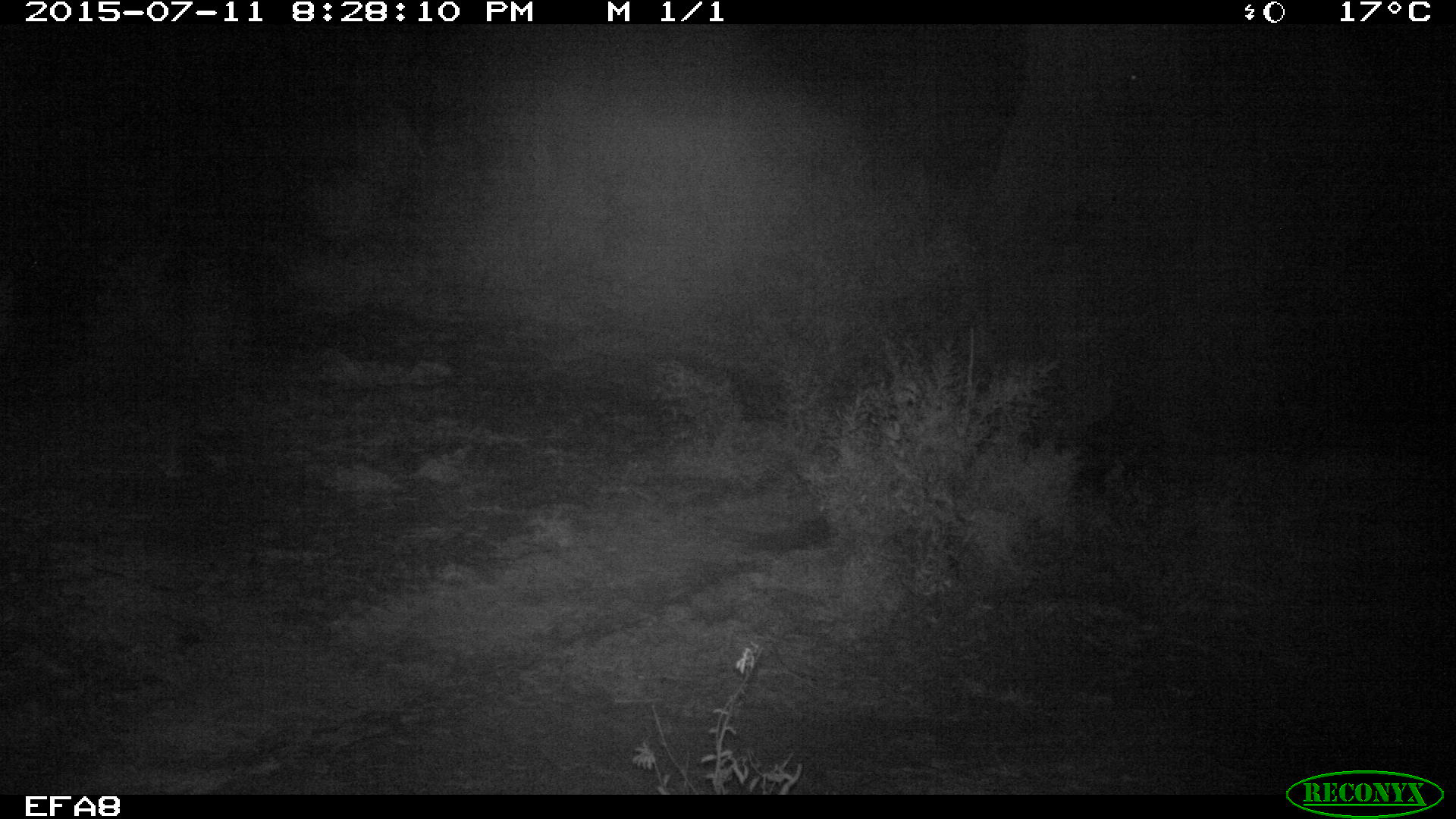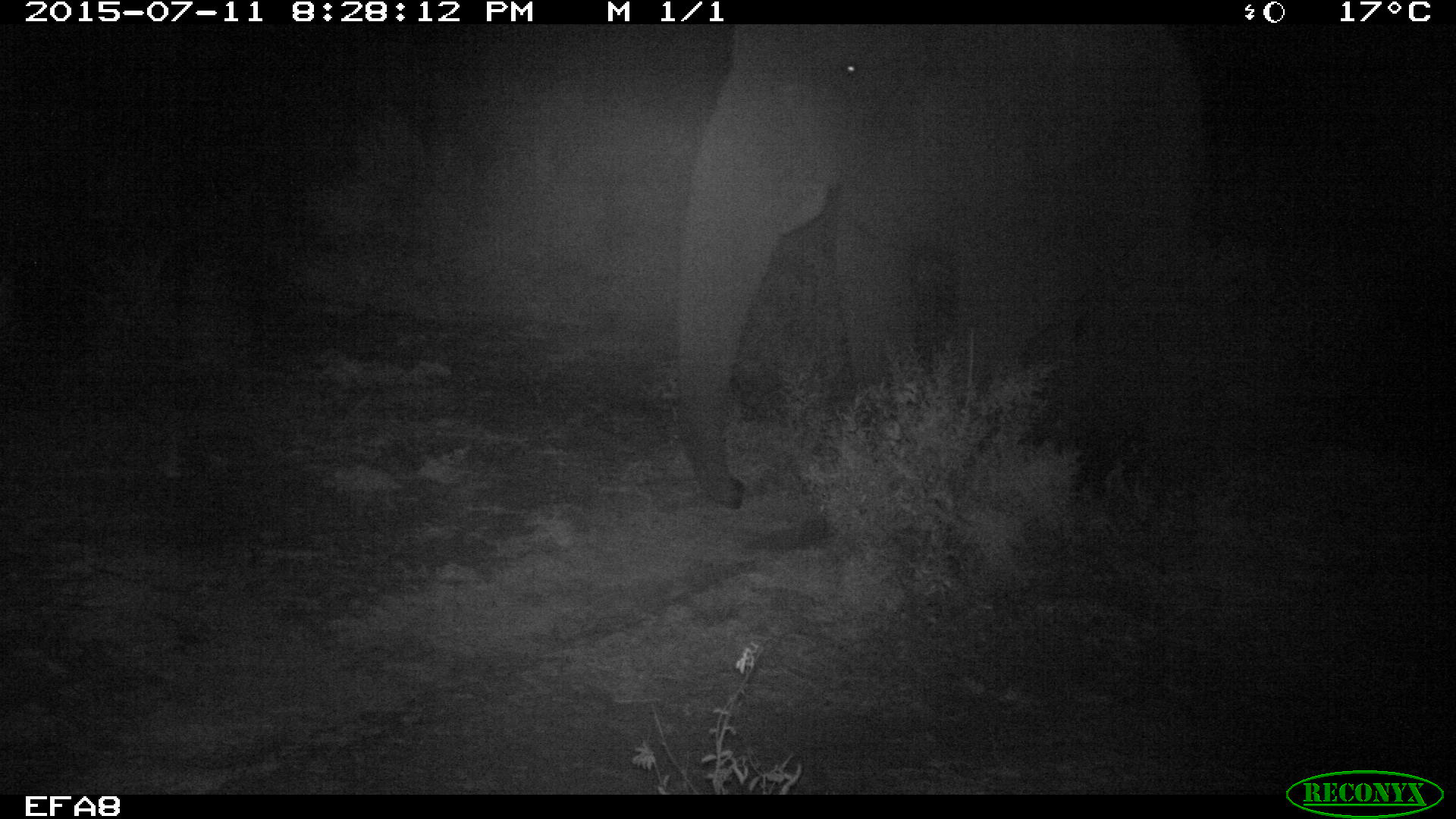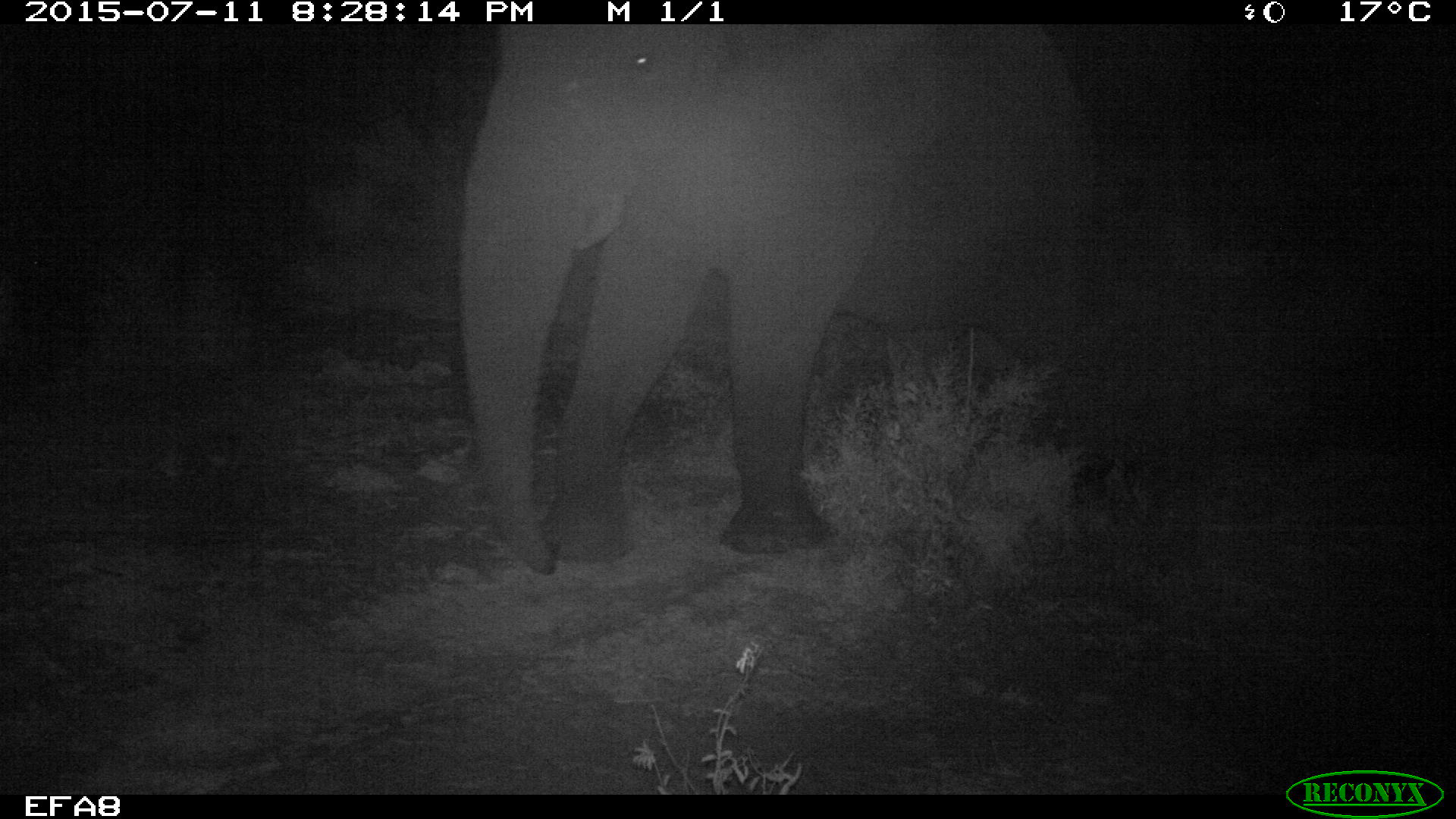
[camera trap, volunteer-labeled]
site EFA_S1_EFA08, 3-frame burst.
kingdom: Animalia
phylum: Chordata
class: Mammalia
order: Proboscidea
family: Elephantidae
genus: Loxodonta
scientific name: Loxodonta africana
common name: african bush elephant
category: elephant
Elephant (african bush elephant) (Loxodonta africana), count 1. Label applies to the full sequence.